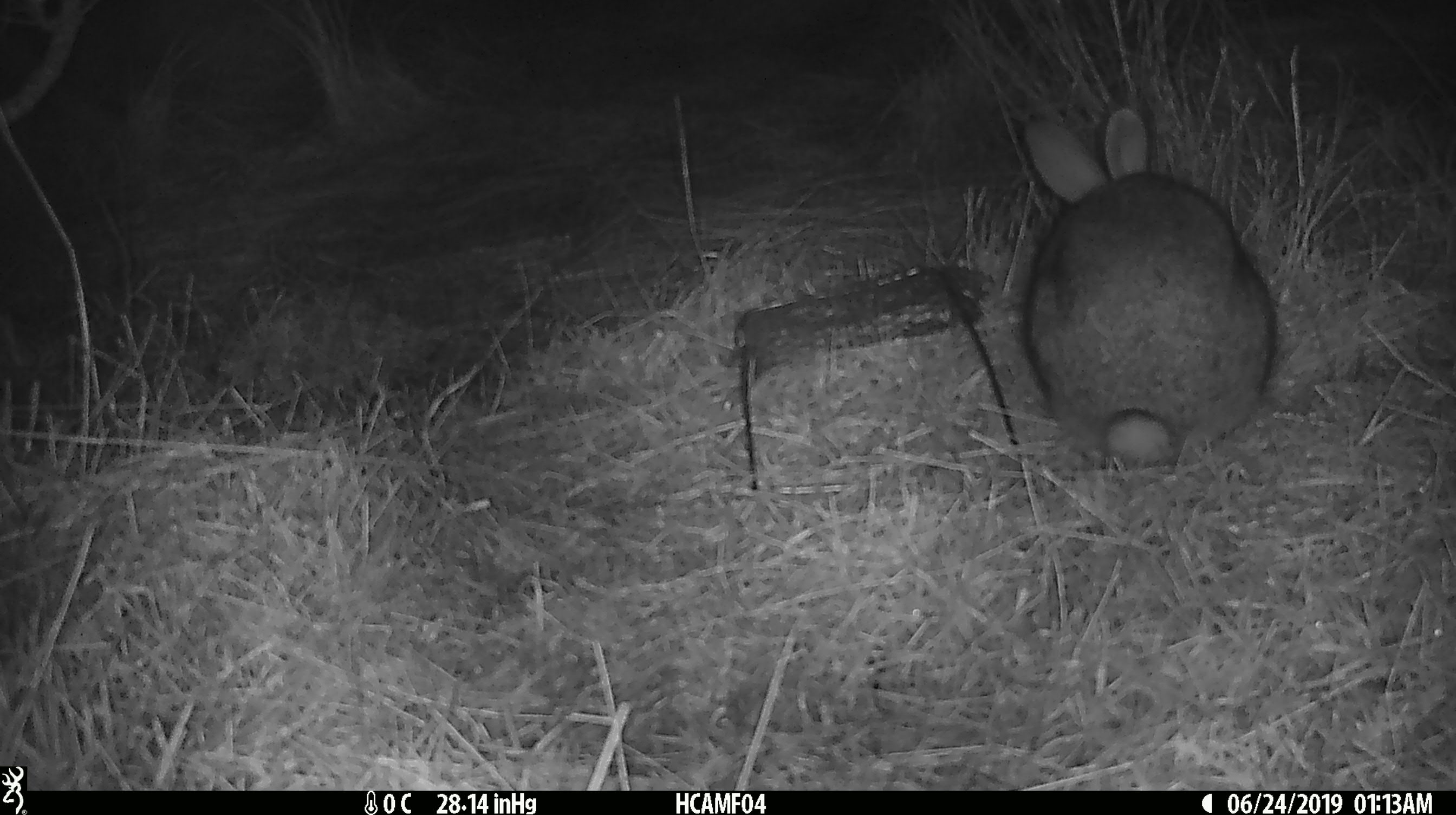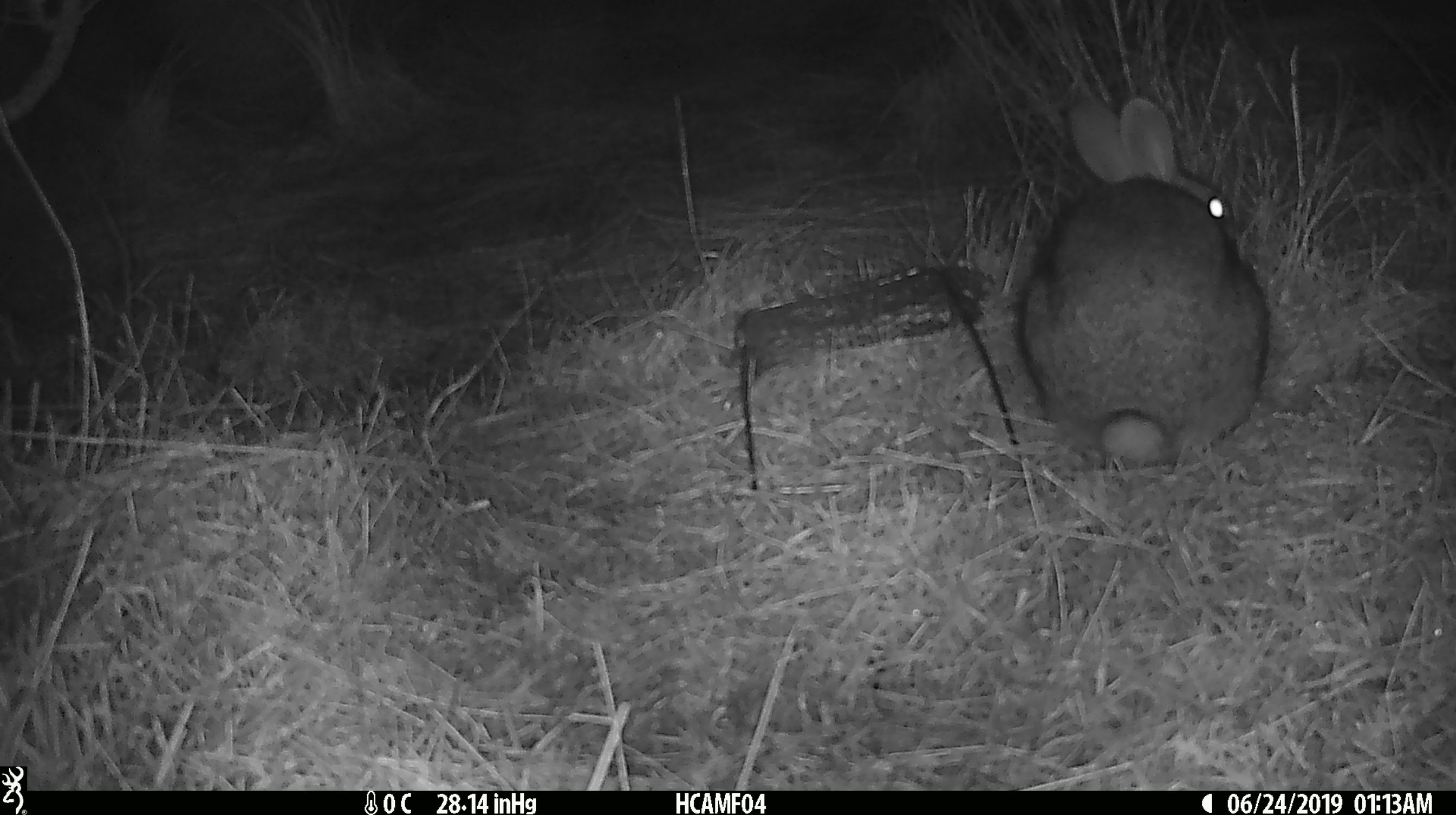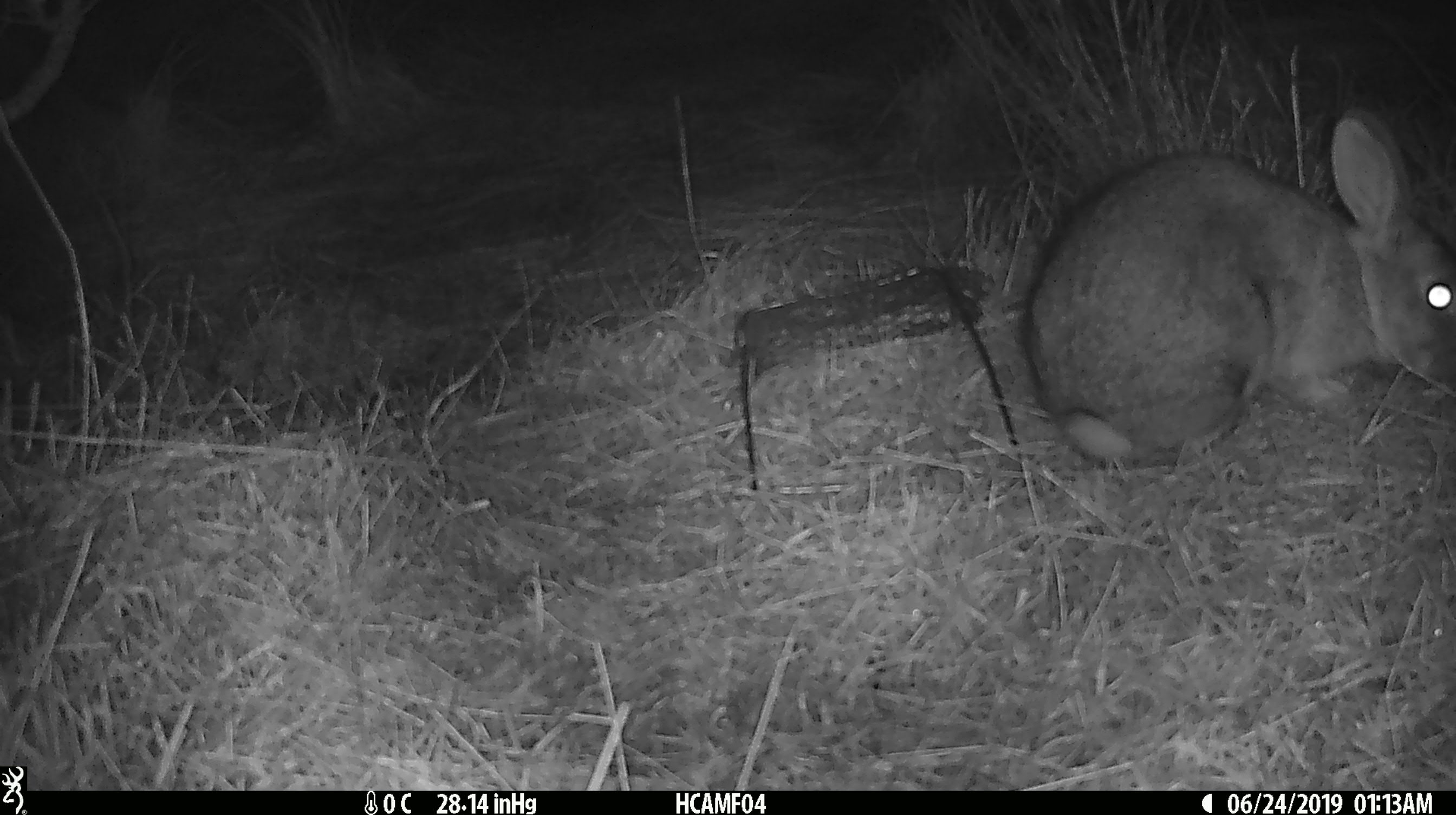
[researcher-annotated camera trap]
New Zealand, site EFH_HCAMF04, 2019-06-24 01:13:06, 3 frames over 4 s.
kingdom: Animalia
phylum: Chordata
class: Mammalia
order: Lagomorpha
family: Leporidae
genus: Lepus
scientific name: Lepus europaeus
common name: brown hare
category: hare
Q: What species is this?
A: Hare (brown hare) (Lepus europaeus).